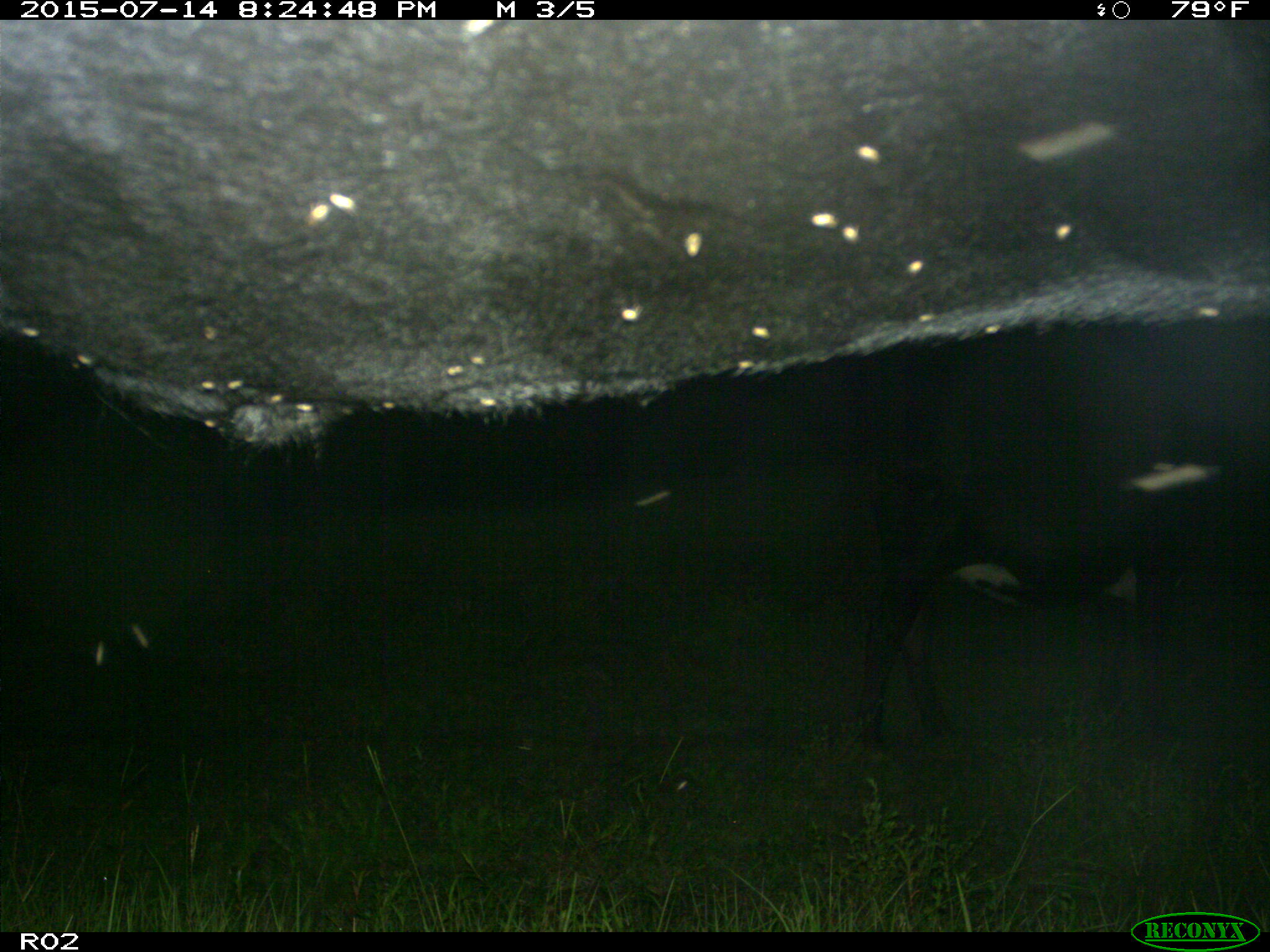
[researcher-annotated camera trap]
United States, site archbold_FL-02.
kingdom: Animalia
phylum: Chordata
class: Mammalia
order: Artiodactyla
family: Bovidae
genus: Bos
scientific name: Bos taurus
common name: domestic cow